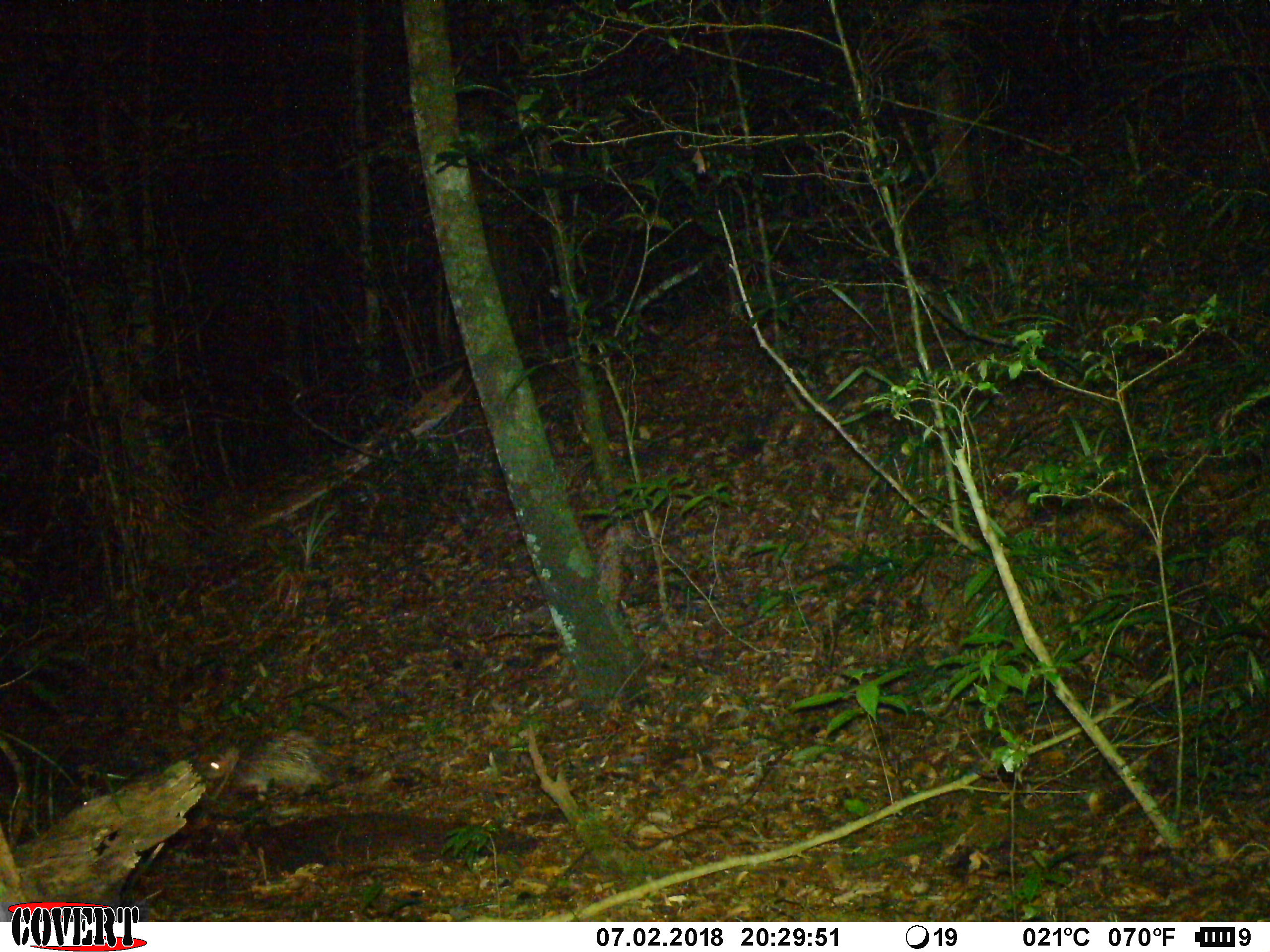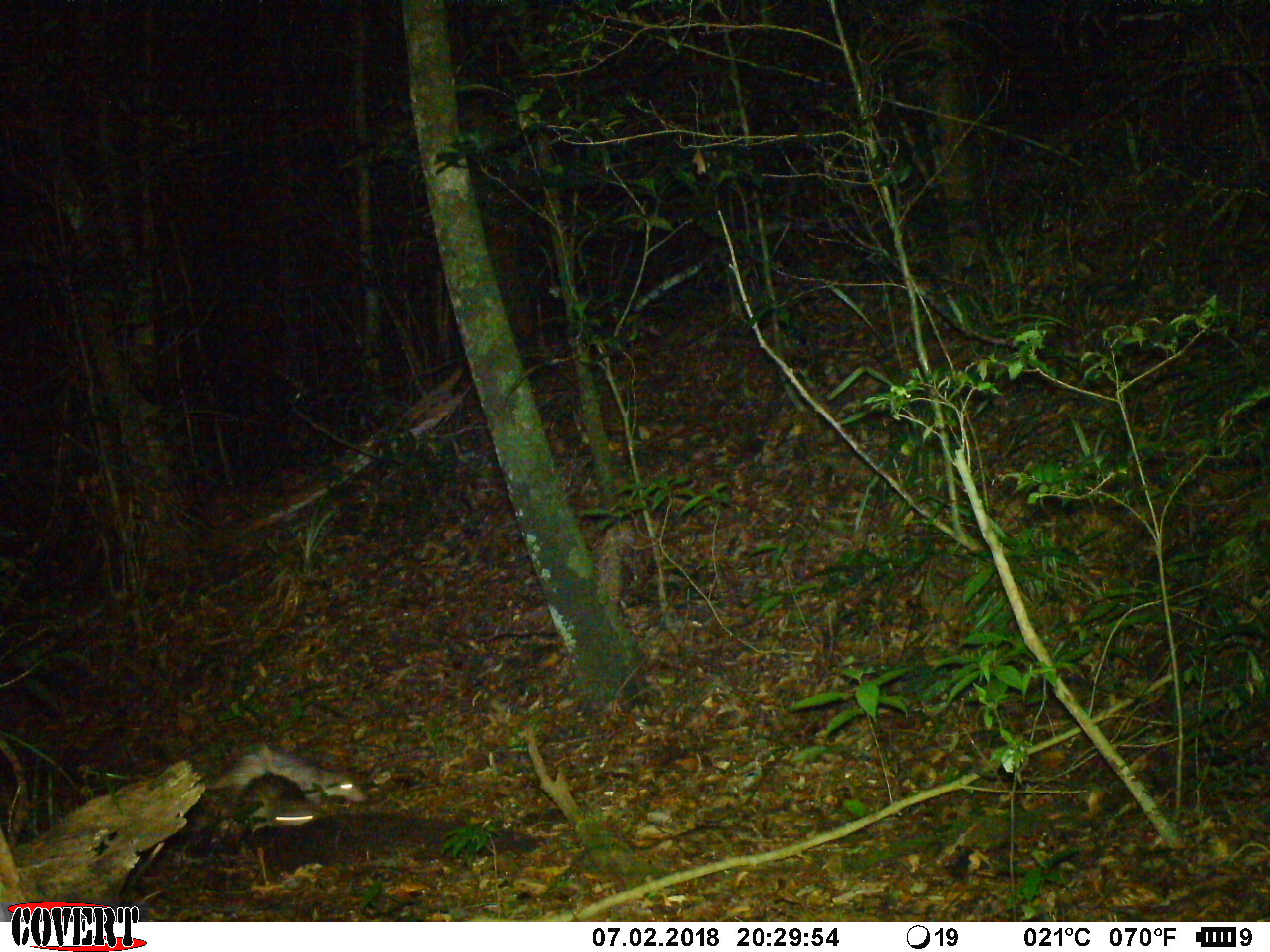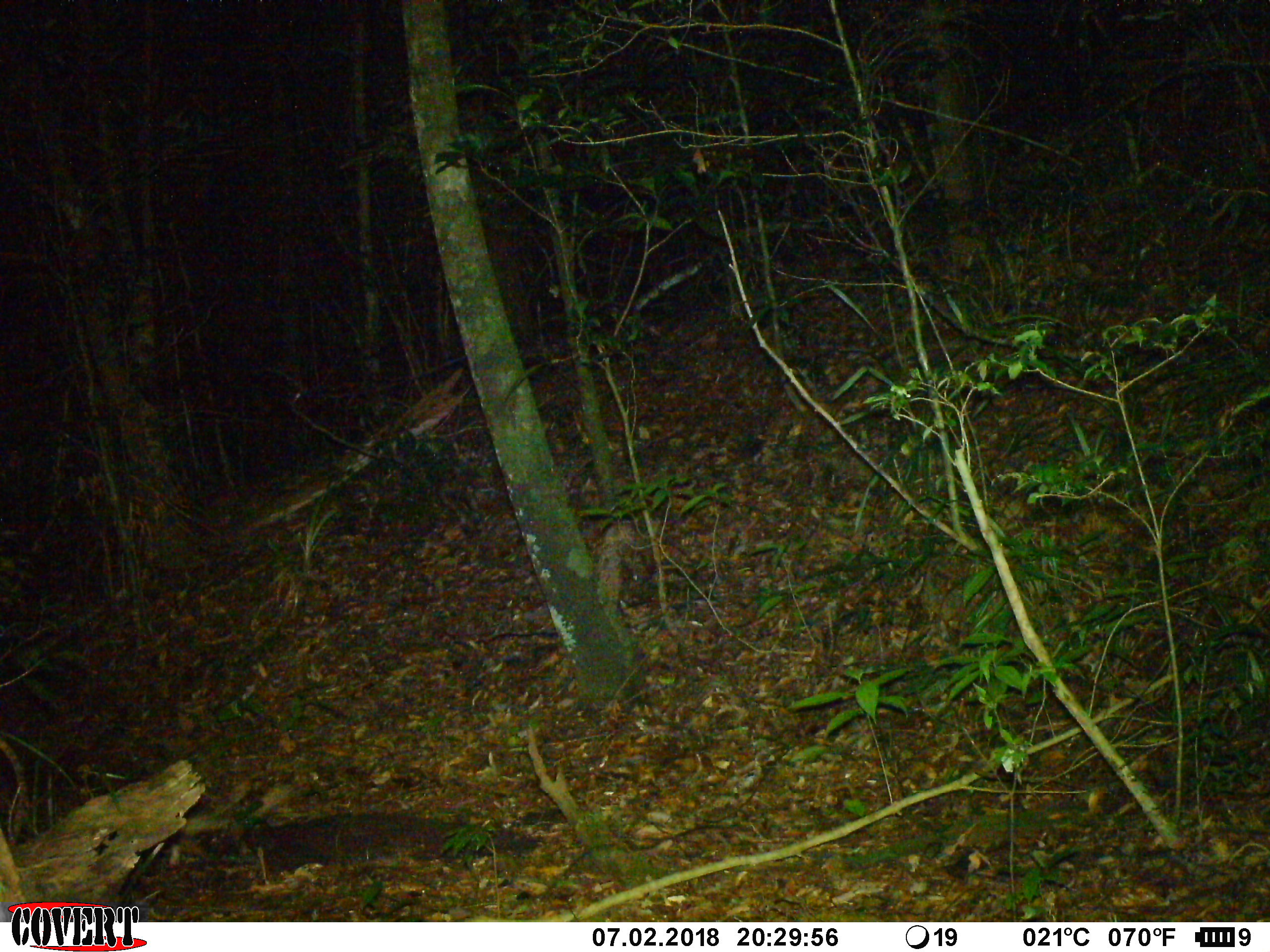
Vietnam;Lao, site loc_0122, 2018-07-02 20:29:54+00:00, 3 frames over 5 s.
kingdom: Animalia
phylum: Chordata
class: Mammalia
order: Rodentia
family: Hystricidae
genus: Atherurus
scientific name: Atherurus macrourus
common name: asiatic brush-tailed porcupine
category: asiatic brush tailed porcupine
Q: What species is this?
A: Asiatic brush tailed porcupine (asiatic brush-tailed porcupine) (Atherurus macrourus).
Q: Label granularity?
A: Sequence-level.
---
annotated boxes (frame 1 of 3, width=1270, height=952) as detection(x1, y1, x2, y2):
asiatic brush tailed porcupine: detection(197, 729, 332, 803)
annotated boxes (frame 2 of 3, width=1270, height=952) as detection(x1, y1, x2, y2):
asiatic brush tailed porcupine: detection(204, 741, 366, 803)